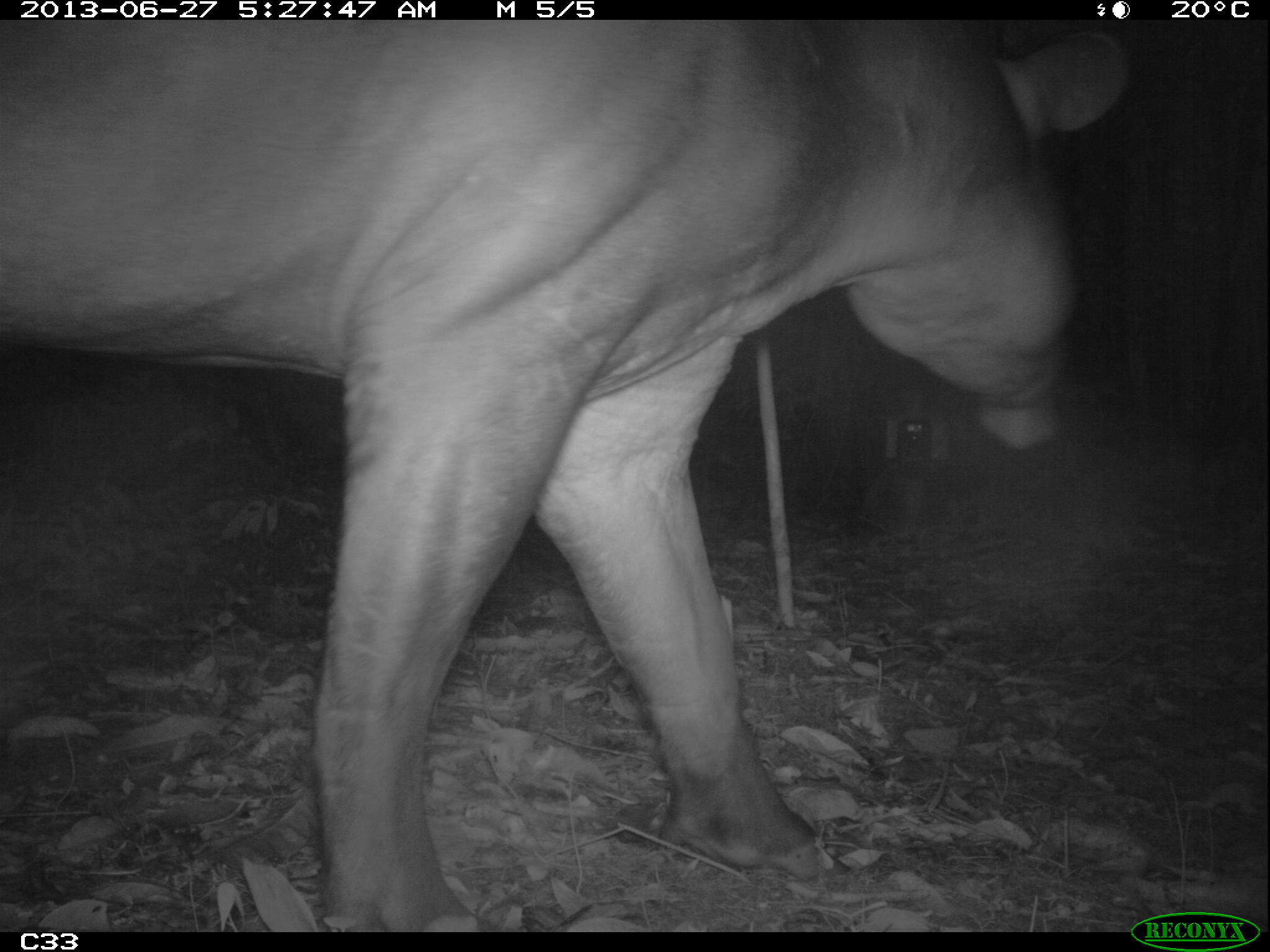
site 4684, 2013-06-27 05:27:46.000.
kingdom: Animalia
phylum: Chordata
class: Mammalia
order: Perissodactyla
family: Tapiridae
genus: Tapirus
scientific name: Tapirus terrestris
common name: south american tapir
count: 1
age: adult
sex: male